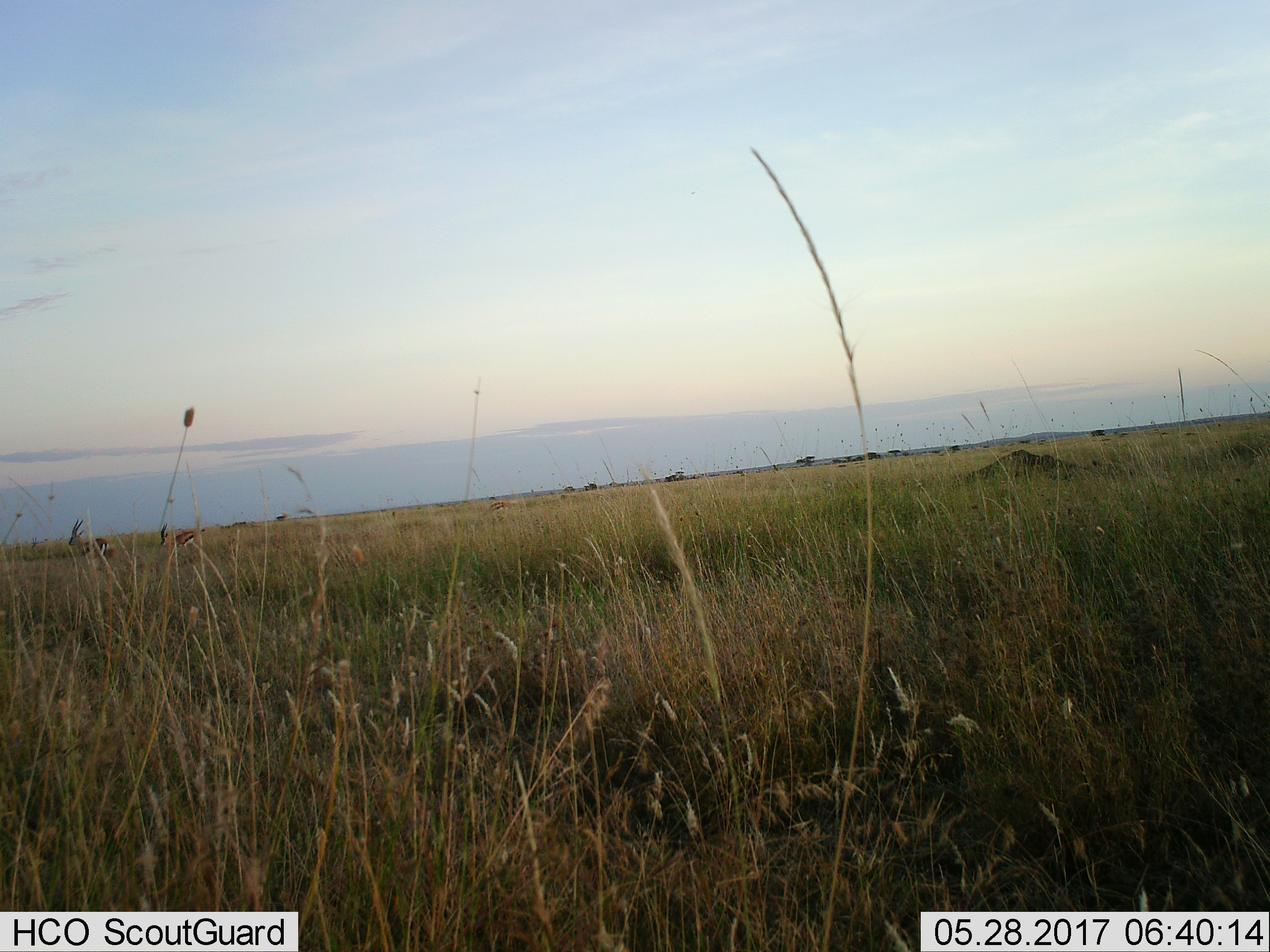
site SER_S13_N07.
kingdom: Animalia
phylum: Chordata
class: Mammalia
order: Artiodactyla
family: Bovidae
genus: Eudorcas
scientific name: Eudorcas thomsonii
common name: thomson's gazelle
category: gazellethomsons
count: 2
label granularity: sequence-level